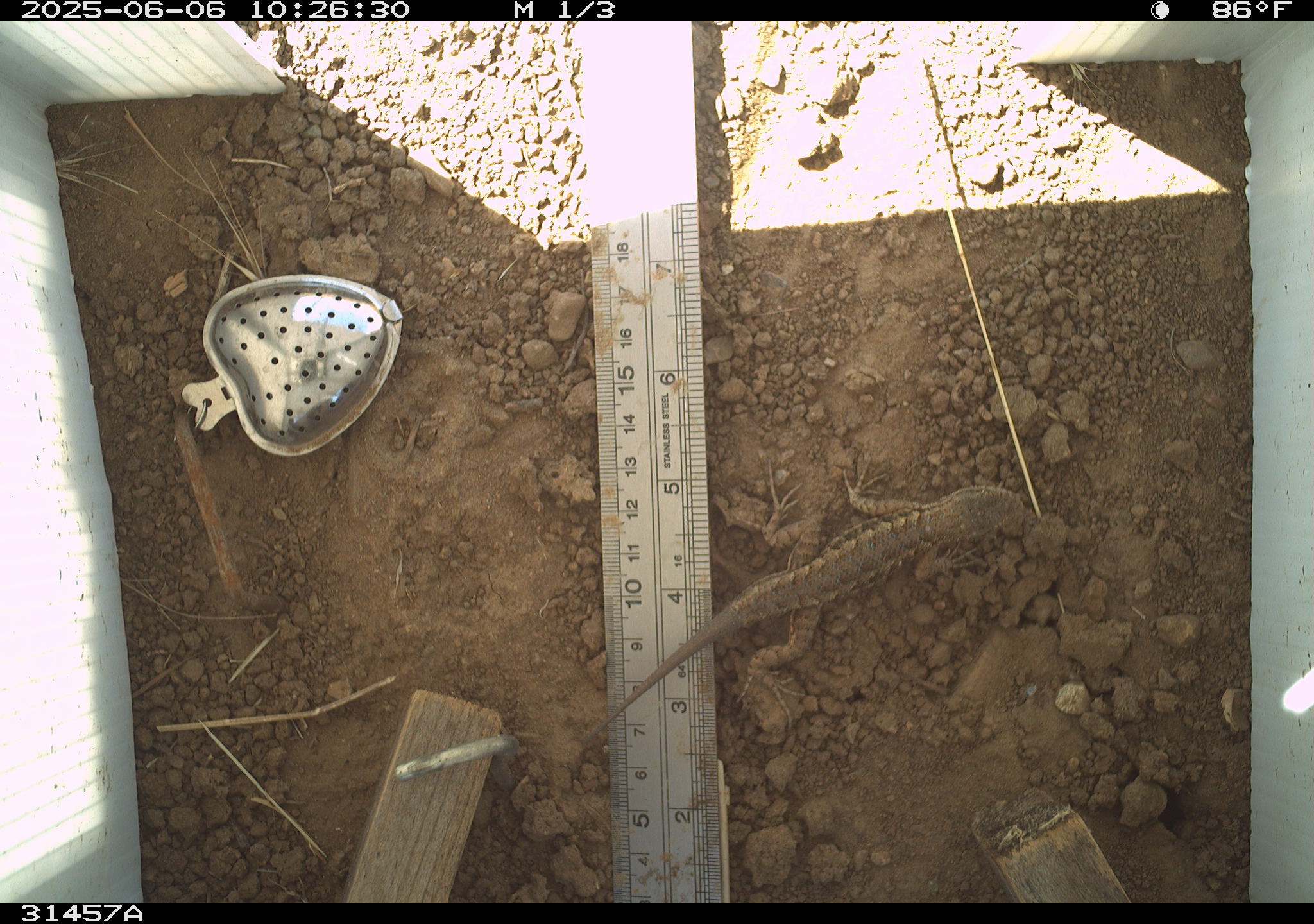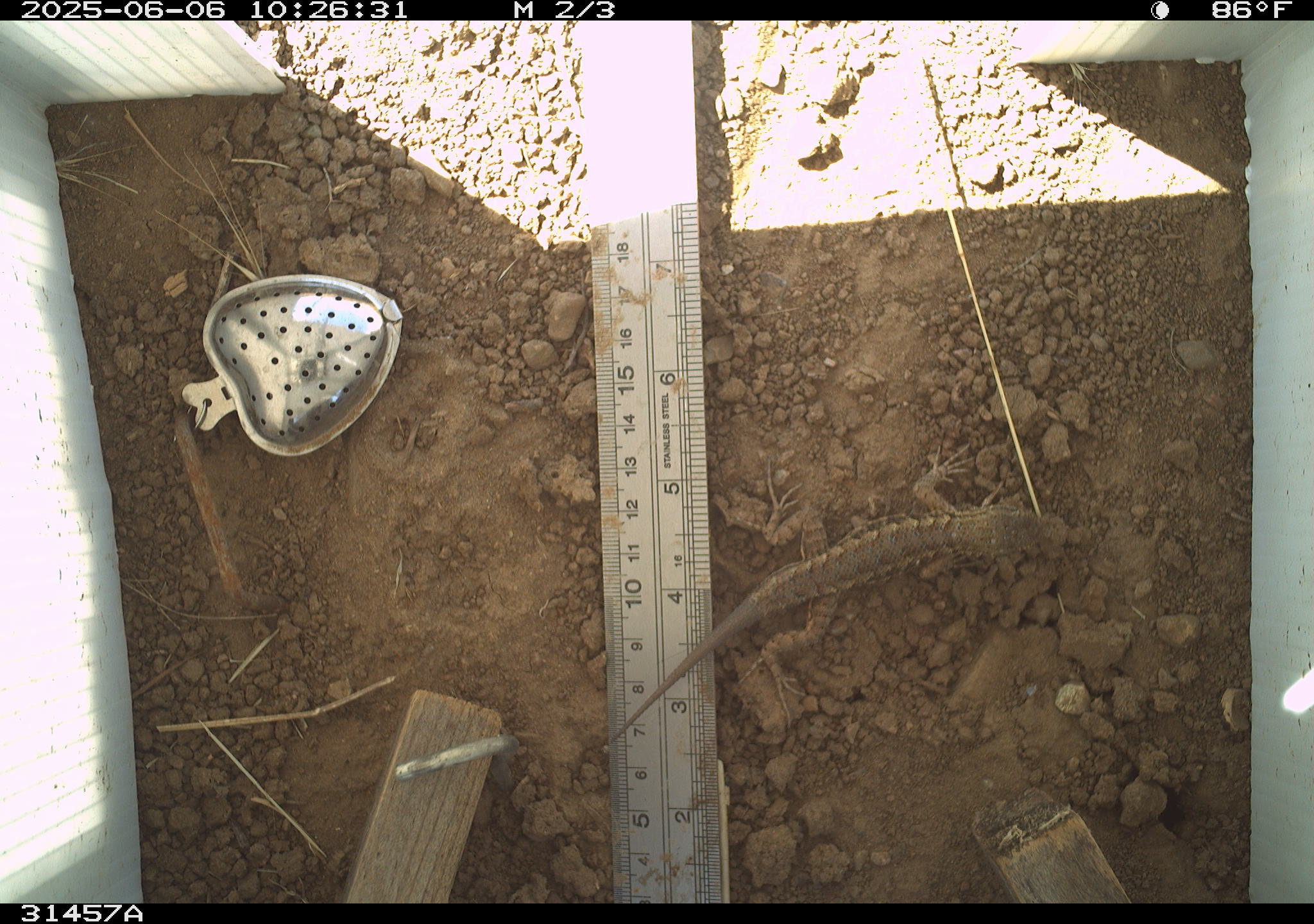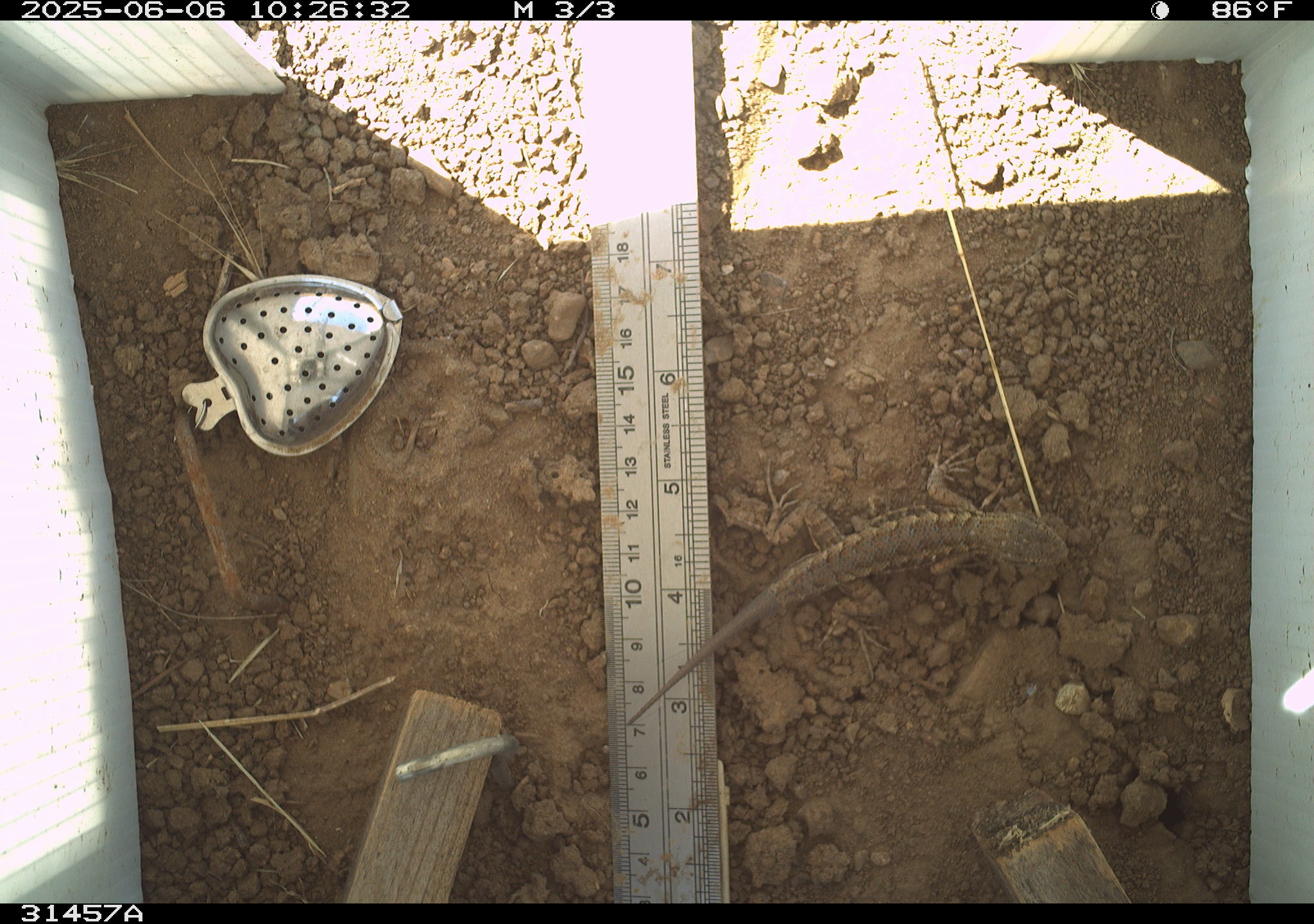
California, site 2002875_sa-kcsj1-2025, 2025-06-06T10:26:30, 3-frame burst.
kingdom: Animalia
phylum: Chordata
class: Reptilia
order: Squamata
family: Phrynosomatidae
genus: Sceloporus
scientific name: Sceloporus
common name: spiny lizards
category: sceloporus species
Sceloporus species (spiny lizards) (Sceloporus).